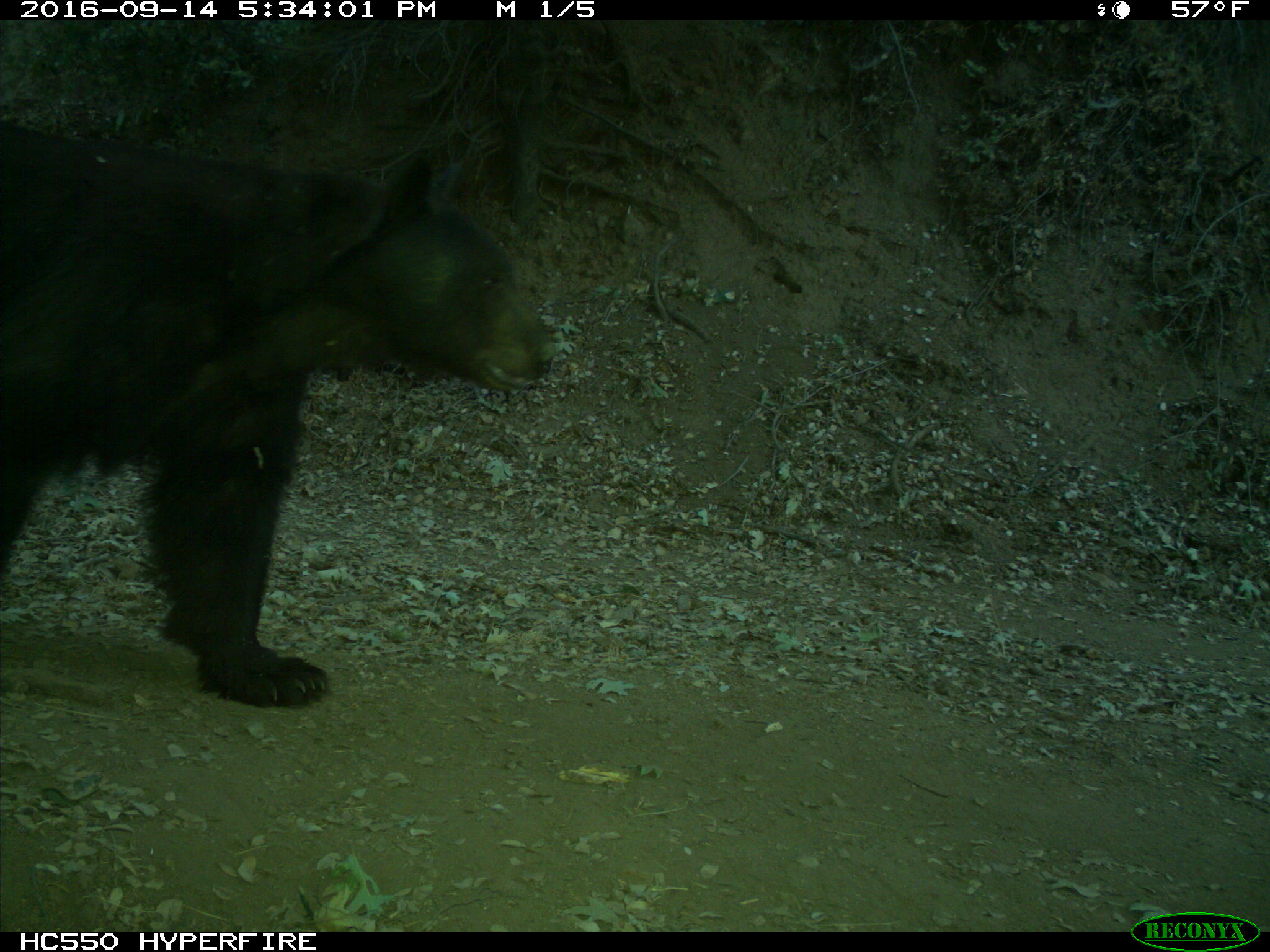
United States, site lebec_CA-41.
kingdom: Animalia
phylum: Chordata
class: Mammalia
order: Carnivora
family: Ursidae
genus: Ursus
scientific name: Ursus americanus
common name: american black bear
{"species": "Ursus americanus (american black bear)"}